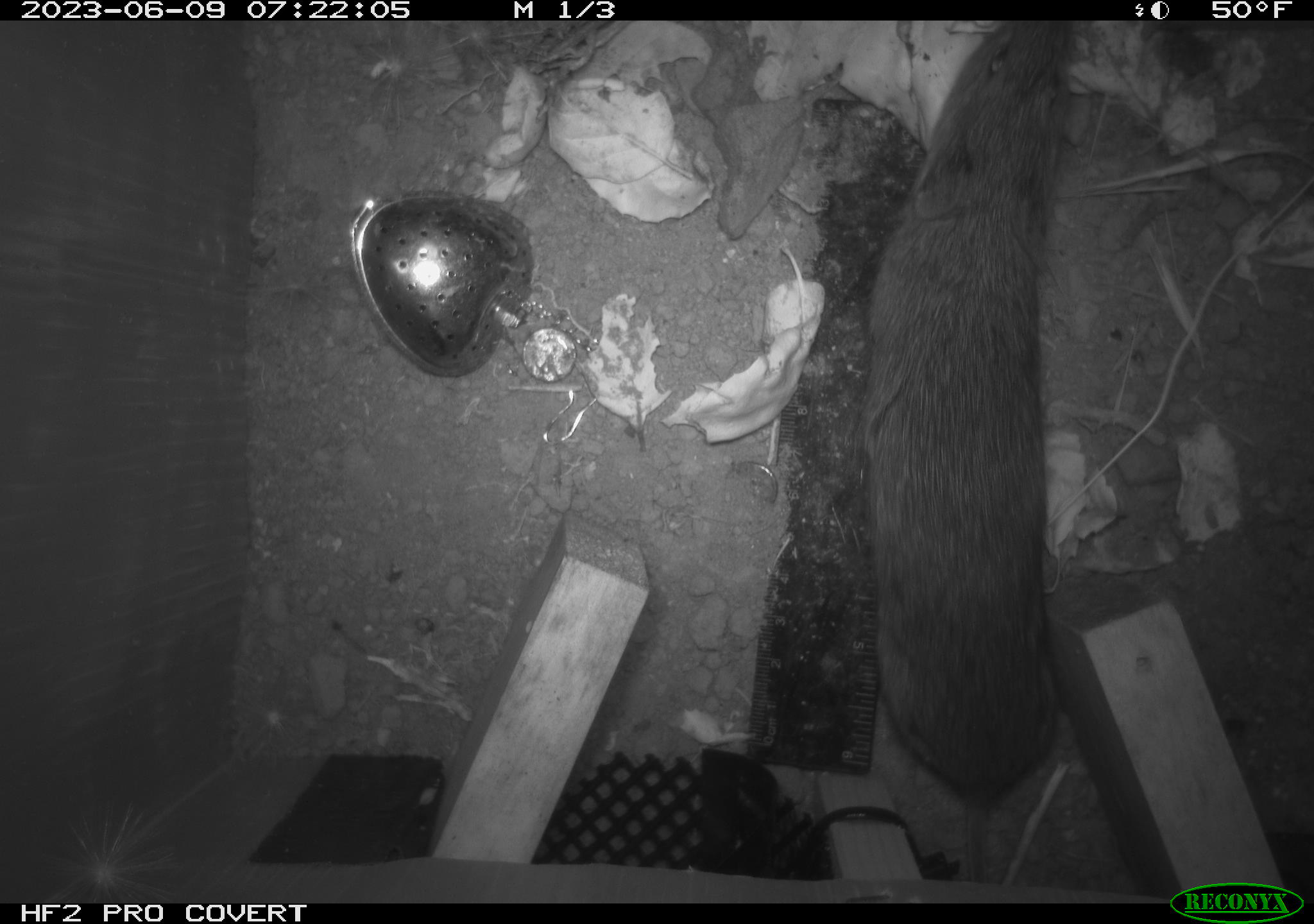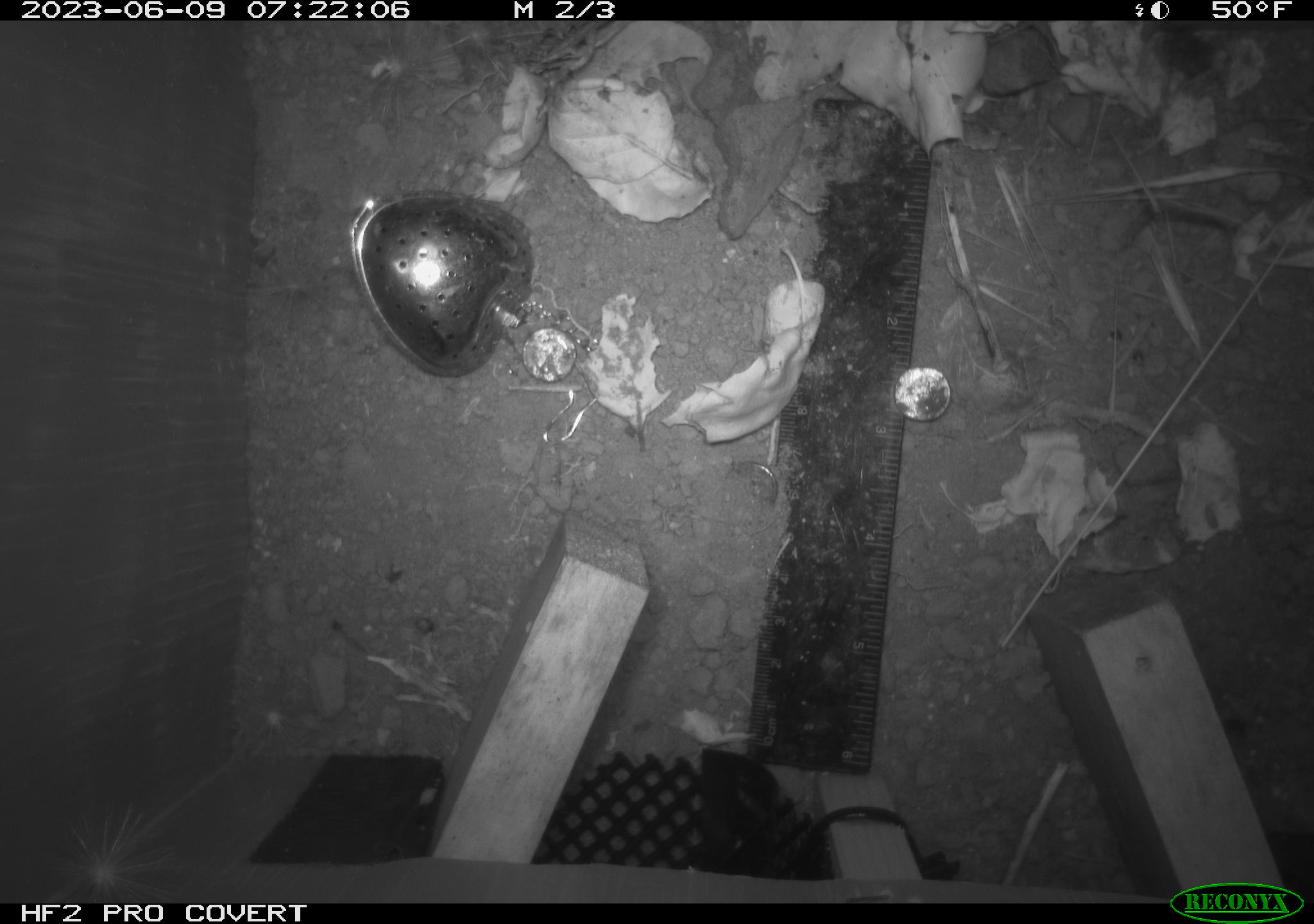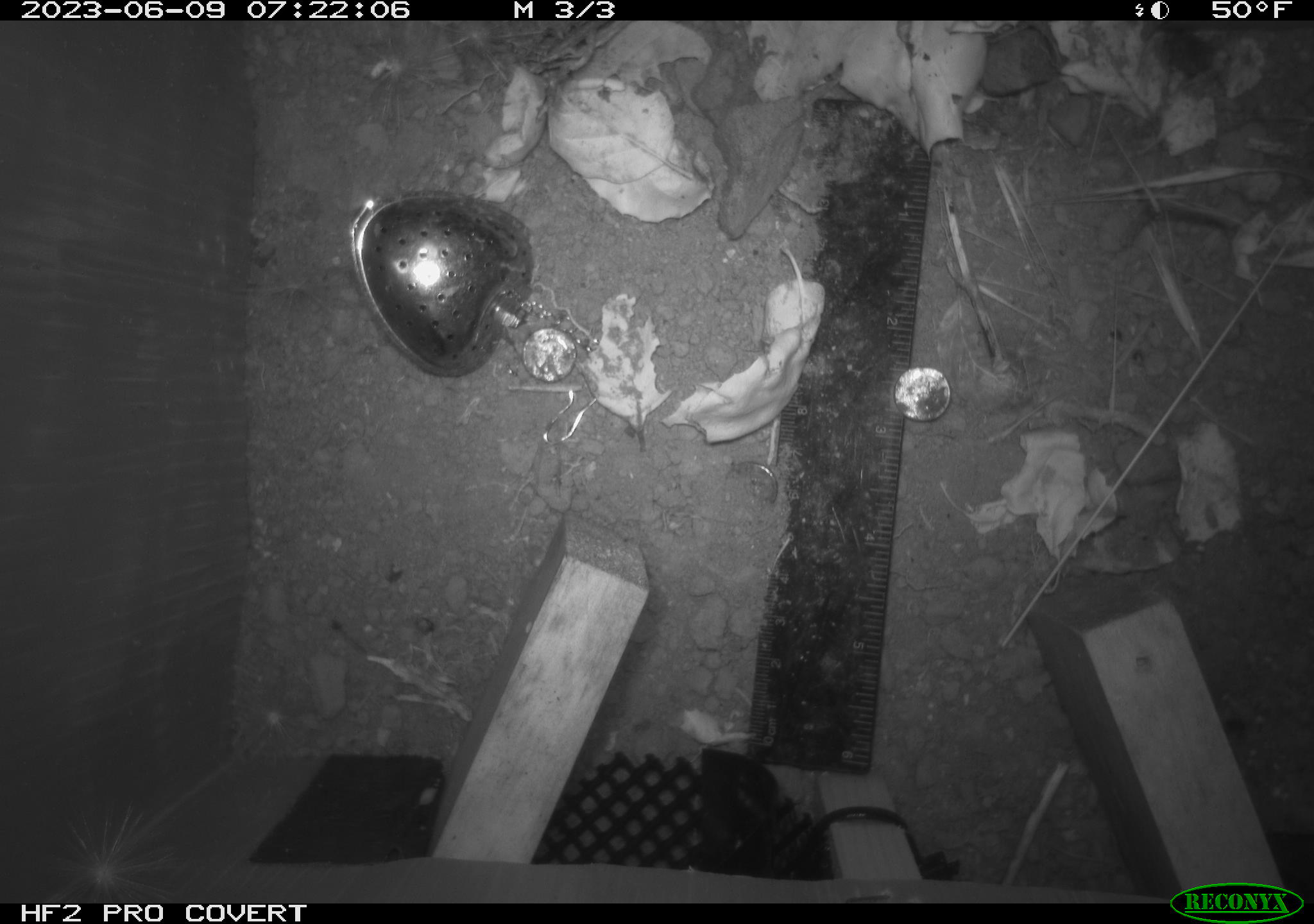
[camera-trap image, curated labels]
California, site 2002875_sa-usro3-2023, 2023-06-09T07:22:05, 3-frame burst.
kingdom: Animalia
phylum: Chordata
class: Mammalia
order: Rodentia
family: Cricetidae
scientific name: Arvicolinae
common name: voles, lemmings, and muskrats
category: arvicolinae subfamily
Arvicolinae subfamily (voles, lemmings, and muskrats) (Arvicolinae).